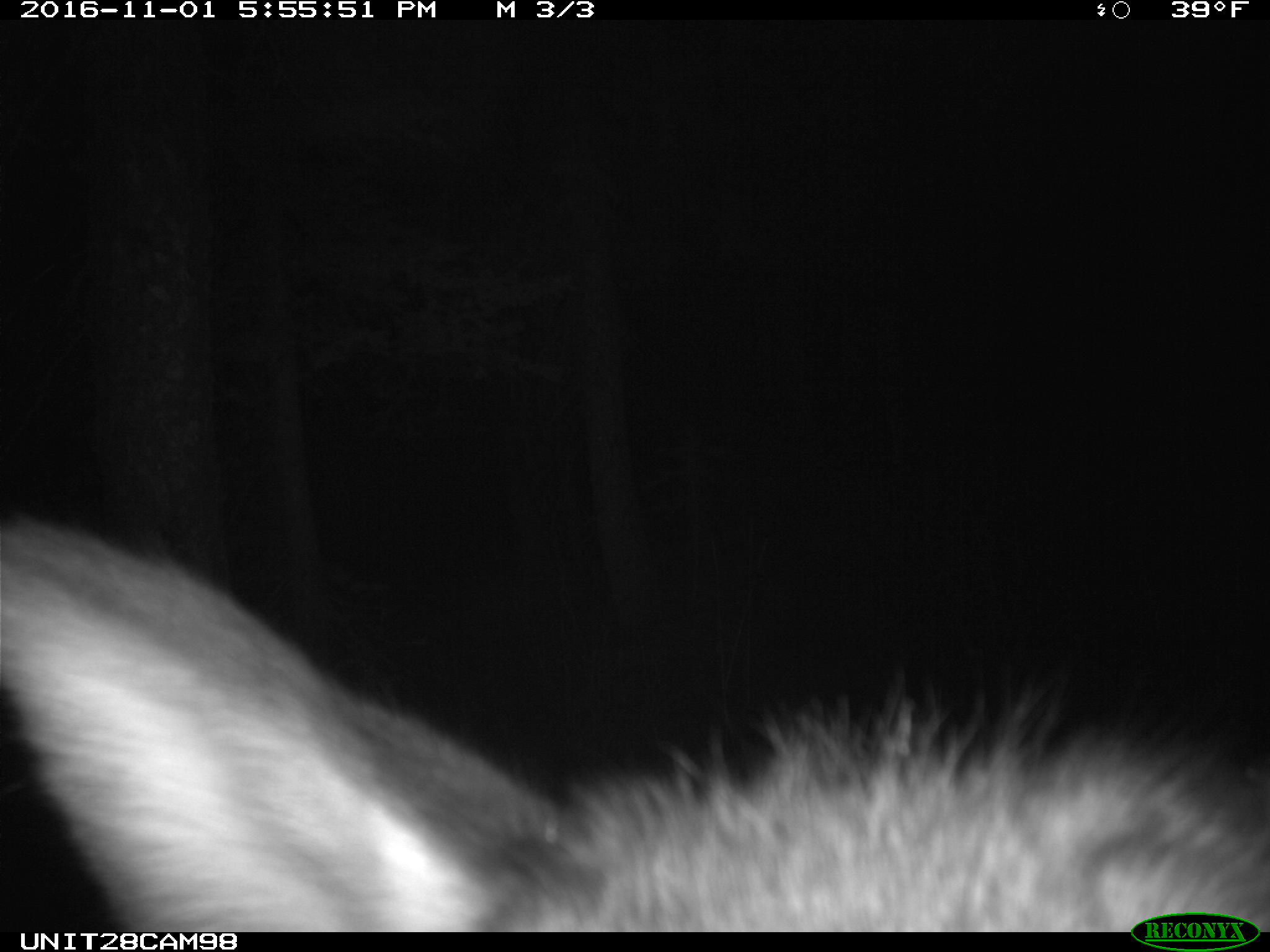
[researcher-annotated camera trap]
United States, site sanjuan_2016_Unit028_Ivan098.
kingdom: Animalia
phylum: Chordata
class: Mammalia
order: Artiodactyla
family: Cervidae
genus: Cervus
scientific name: Cervus elaphus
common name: red deer